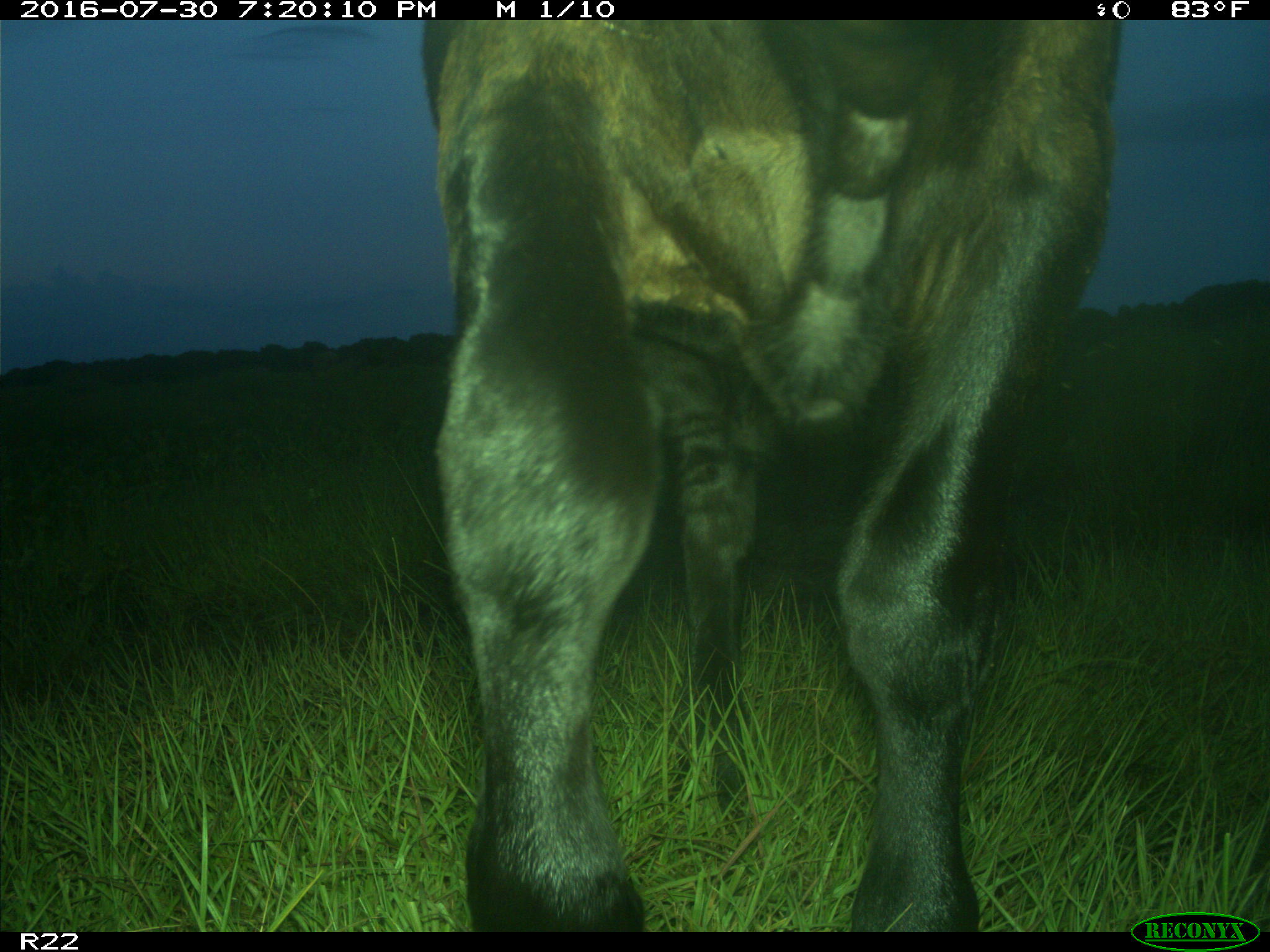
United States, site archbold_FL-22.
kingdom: Animalia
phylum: Chordata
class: Mammalia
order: Artiodactyla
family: Bovidae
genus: Bos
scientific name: Bos taurus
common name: domestic cow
Bos taurus (domestic cow).